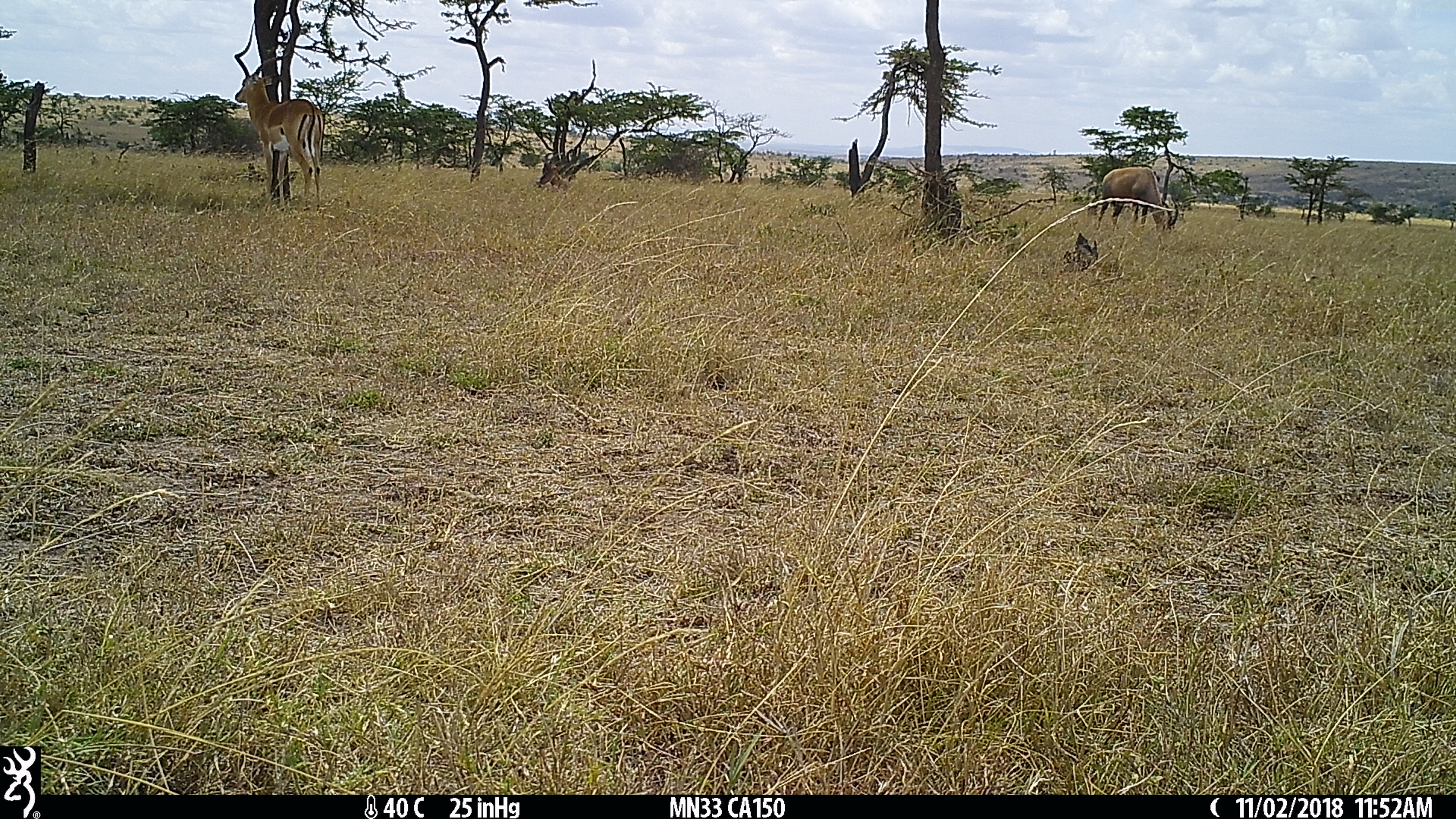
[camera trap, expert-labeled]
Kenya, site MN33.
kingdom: Animalia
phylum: Chordata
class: Mammalia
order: Artiodactyla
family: Bovidae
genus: Damaliscus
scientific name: Damaliscus lunatus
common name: topi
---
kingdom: Animalia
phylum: Chordata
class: Mammalia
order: Artiodactyla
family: Bovidae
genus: Aepyceros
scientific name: Aepyceros melampus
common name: impala